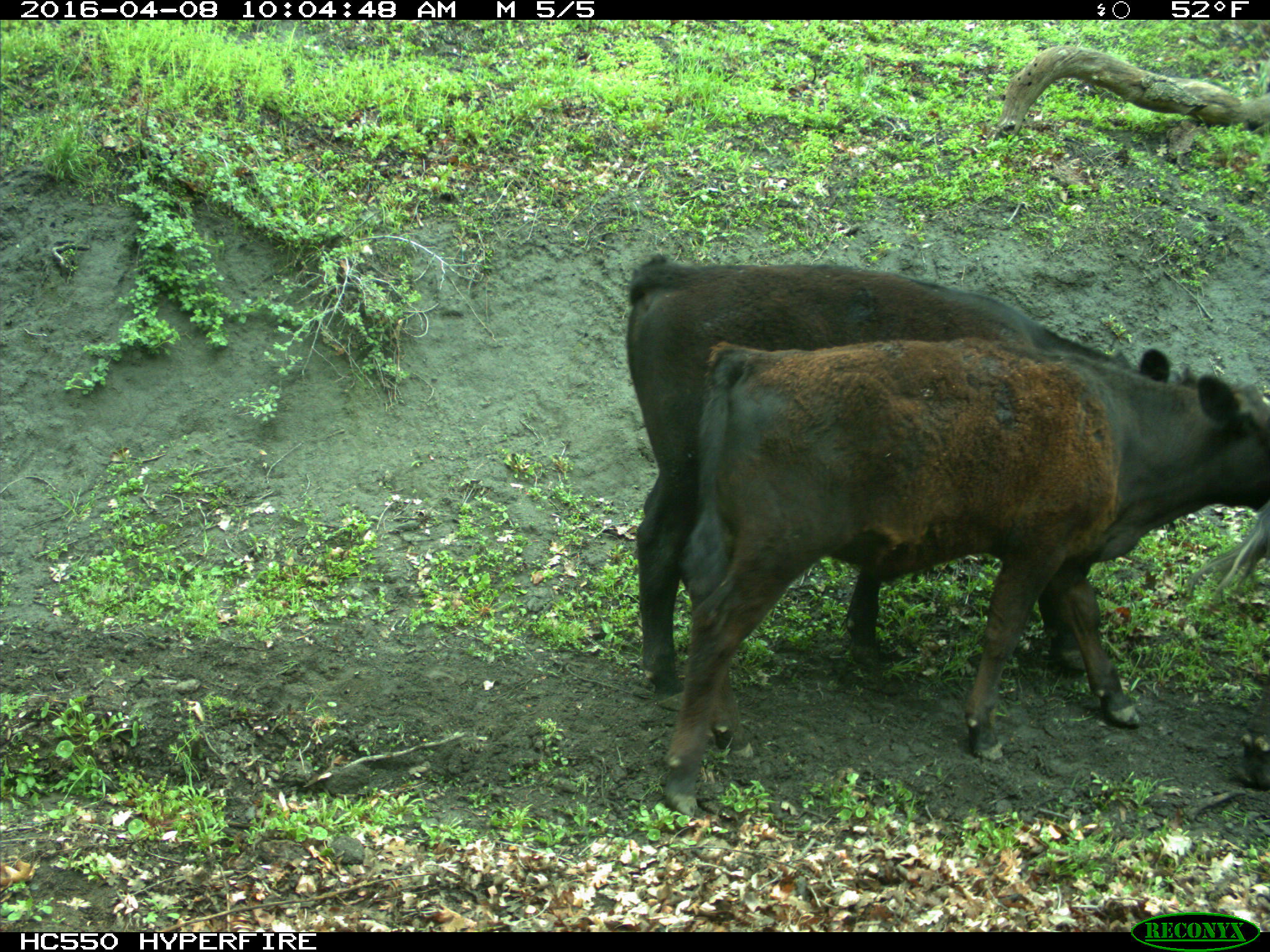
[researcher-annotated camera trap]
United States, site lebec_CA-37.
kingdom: Animalia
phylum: Chordata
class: Mammalia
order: Artiodactyla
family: Bovidae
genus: Bos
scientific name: Bos taurus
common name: domestic cow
Bos taurus (domestic cow).